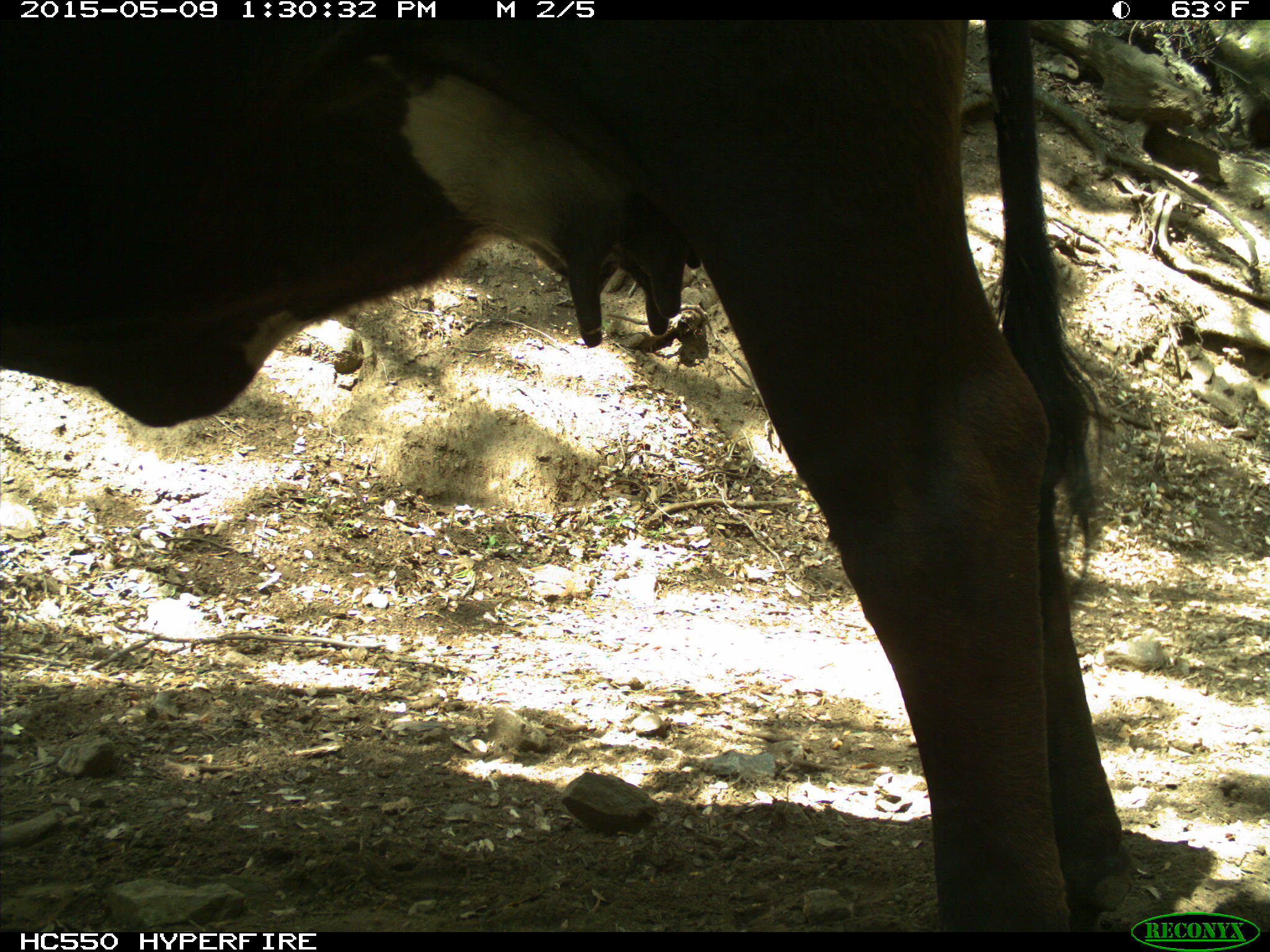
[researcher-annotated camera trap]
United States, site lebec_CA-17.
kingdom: Animalia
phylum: Chordata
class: Mammalia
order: Artiodactyla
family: Bovidae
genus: Bos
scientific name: Bos taurus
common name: domestic cow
Bos taurus (domestic cow).